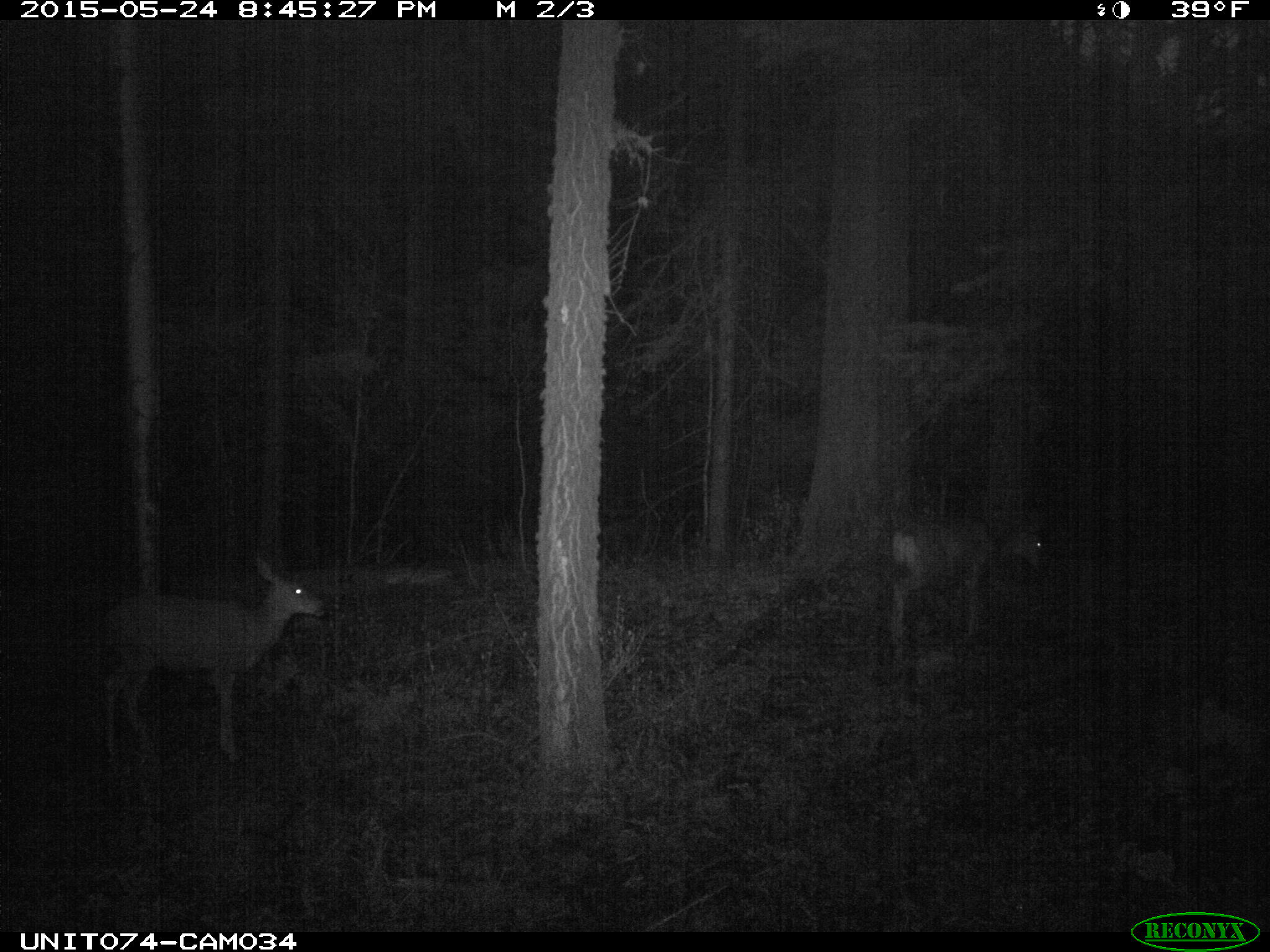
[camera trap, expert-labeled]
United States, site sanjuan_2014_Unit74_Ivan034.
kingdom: Animalia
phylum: Chordata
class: Mammalia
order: Artiodactyla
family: Cervidae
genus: Odocoileus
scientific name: Odocoileus hemionus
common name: mule deer